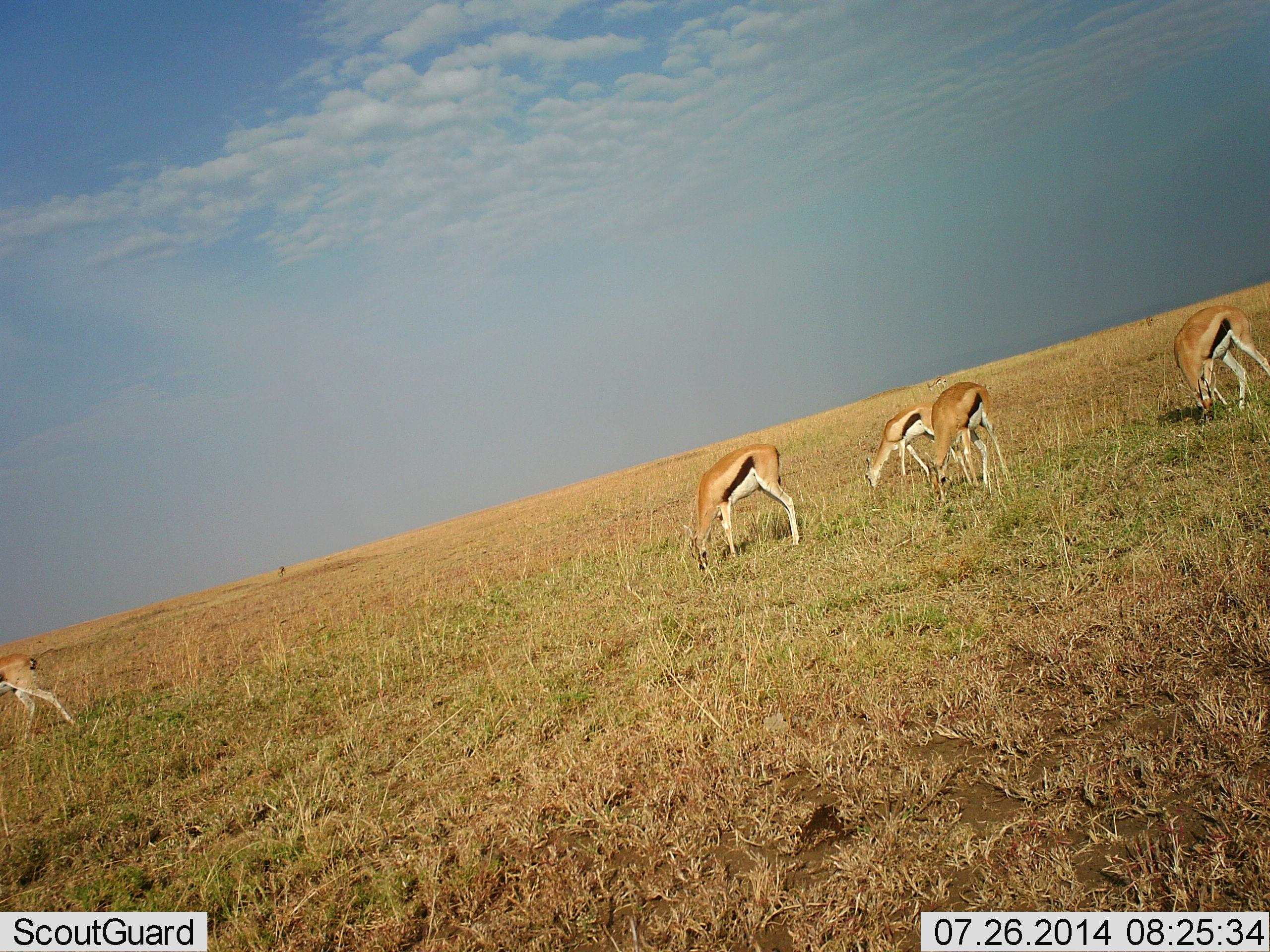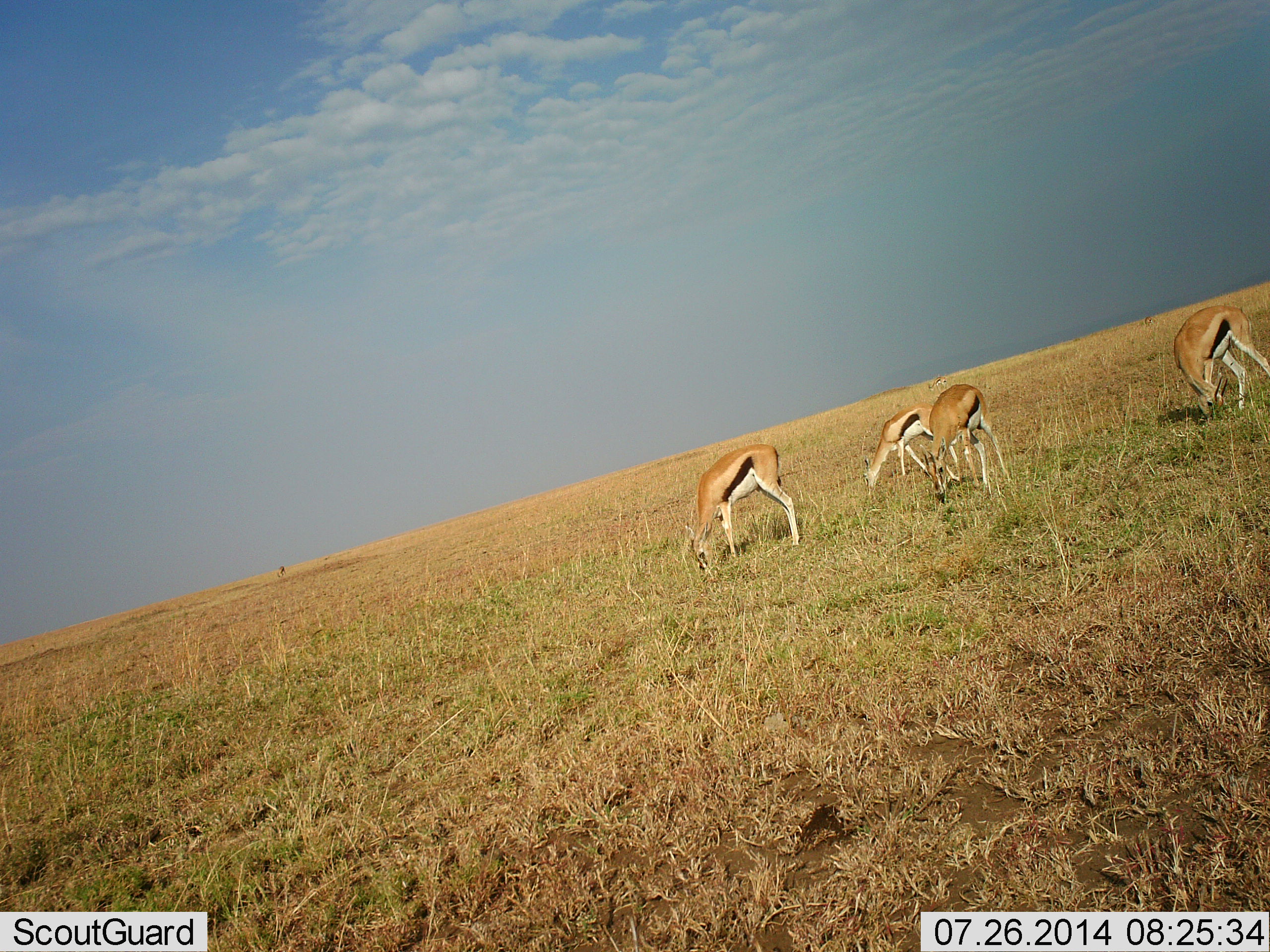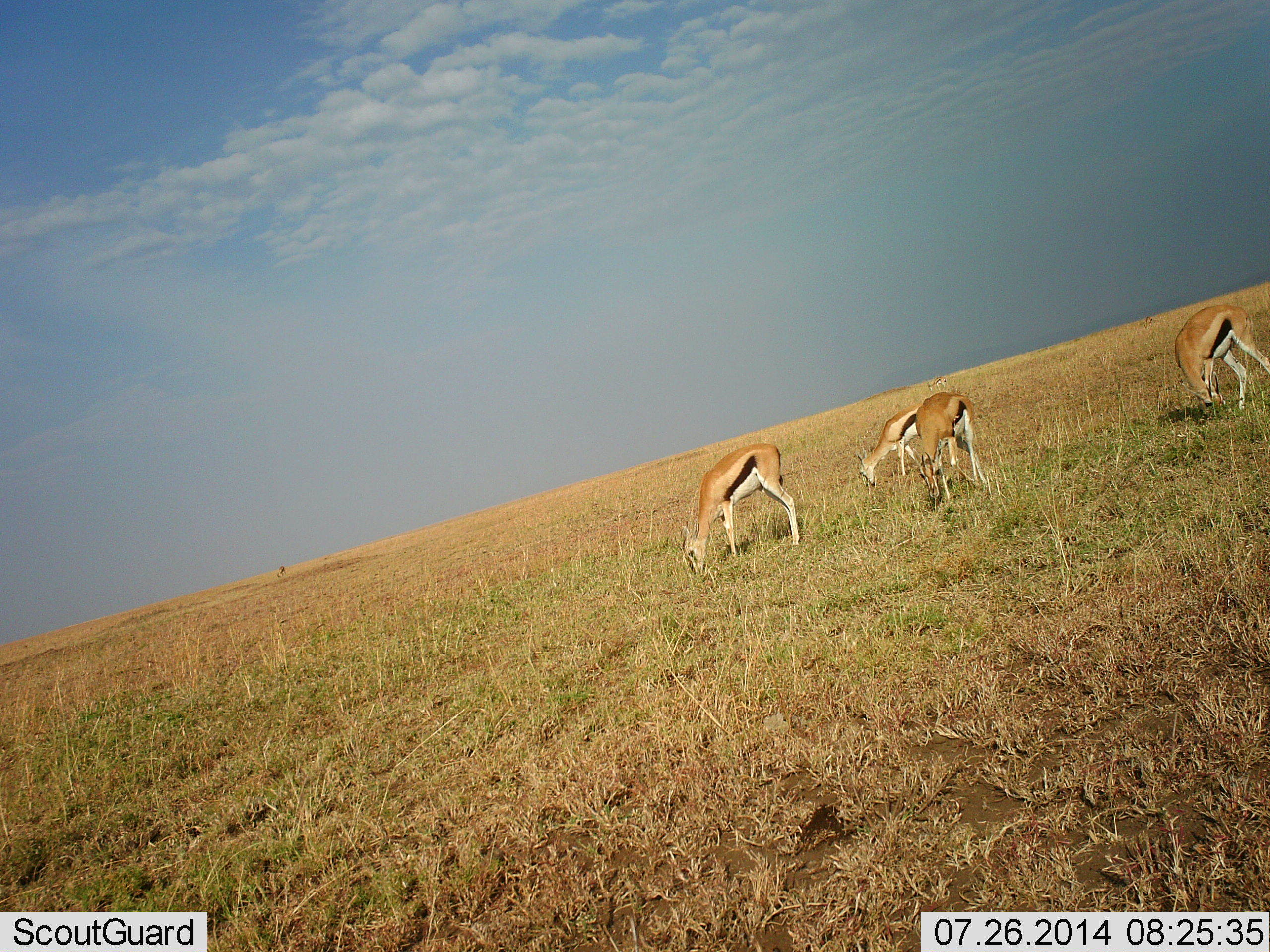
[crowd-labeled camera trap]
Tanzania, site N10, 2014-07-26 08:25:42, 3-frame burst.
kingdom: Animalia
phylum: Chordata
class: Mammalia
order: Artiodactyla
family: Bovidae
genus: Eudorcas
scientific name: Eudorcas thomsonii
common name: thomson's gazelle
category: gazellethomsons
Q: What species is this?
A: Gazellethomsons (thomson's gazelle) (Eudorcas thomsonii).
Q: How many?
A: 5.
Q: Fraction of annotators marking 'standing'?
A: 10%.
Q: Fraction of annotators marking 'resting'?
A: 0%.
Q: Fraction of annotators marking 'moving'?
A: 50%.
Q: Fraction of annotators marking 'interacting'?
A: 0%.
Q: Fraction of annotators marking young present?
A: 0%.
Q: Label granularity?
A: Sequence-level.